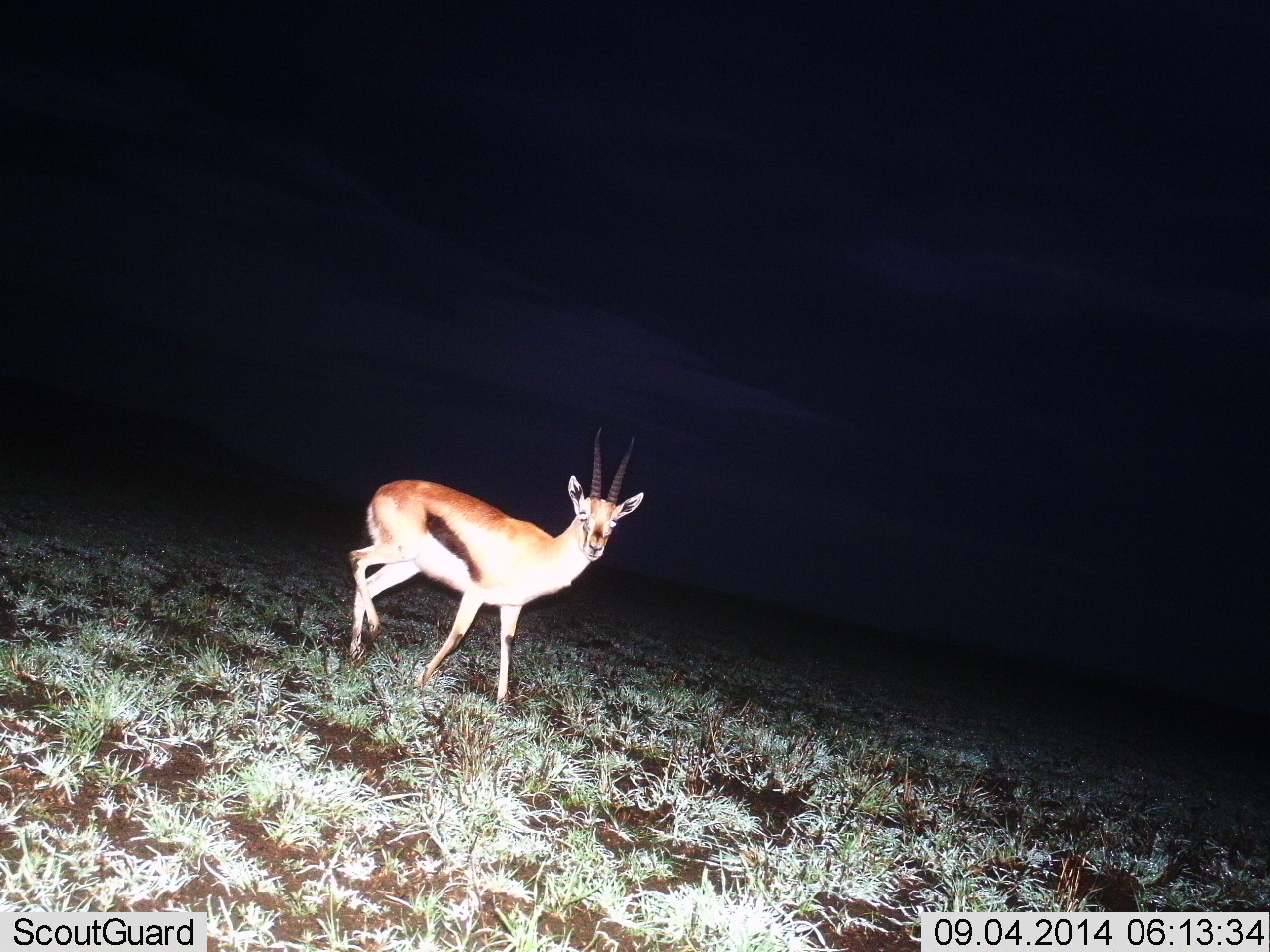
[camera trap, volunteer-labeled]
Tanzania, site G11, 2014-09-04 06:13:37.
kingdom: Animalia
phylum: Chordata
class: Mammalia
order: Artiodactyla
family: Bovidae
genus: Eudorcas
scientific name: Eudorcas thomsonii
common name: thomson's gazelle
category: gazellethomsons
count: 1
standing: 70%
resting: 0%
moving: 30%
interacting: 0%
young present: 0%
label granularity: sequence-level